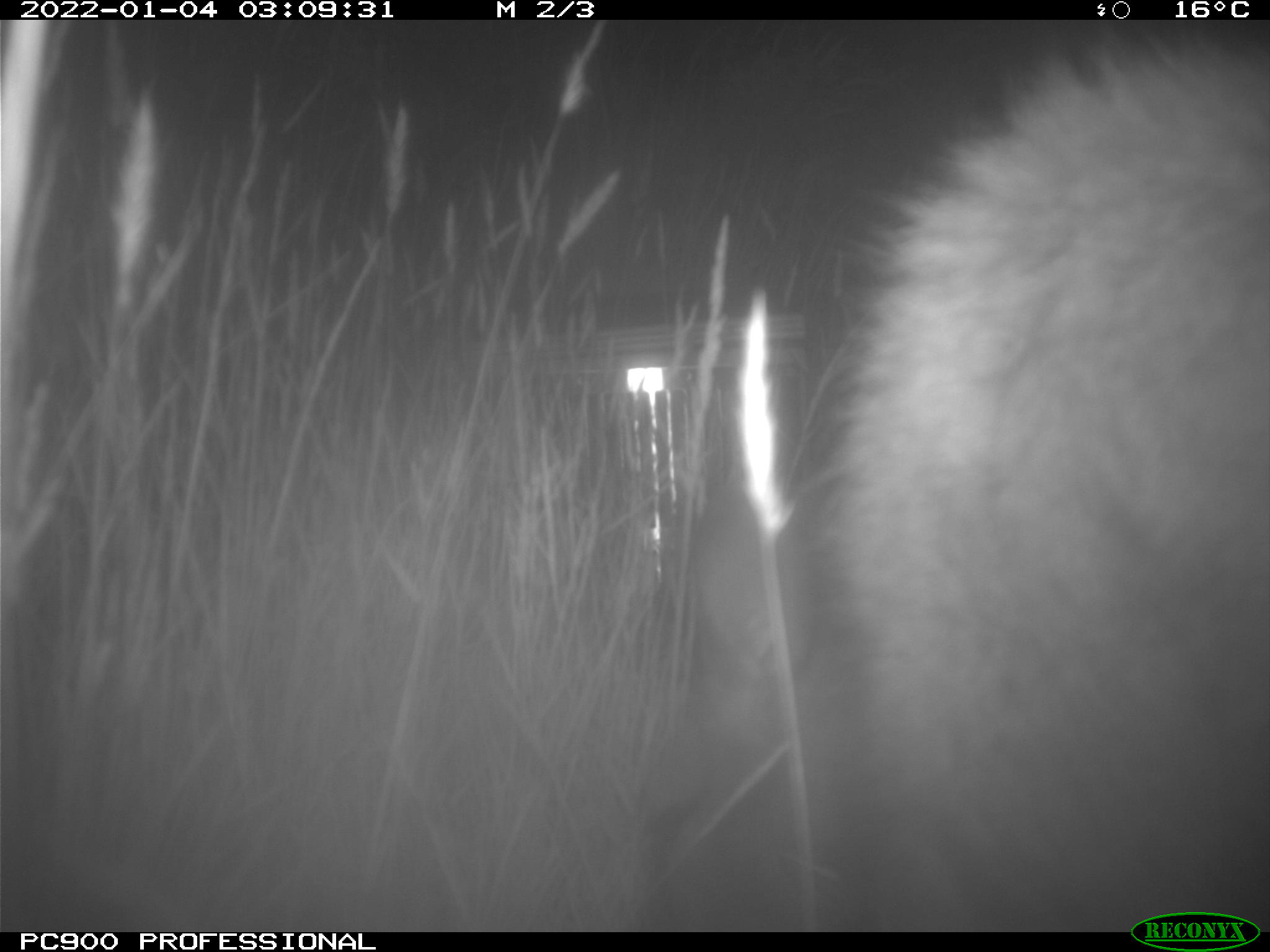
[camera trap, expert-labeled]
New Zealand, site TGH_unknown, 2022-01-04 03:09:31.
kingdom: Animalia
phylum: Chordata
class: Mammalia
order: Diprotodontia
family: Macropodidae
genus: Notamacropus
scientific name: Notamacropus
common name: wallaby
Wallaby (Notamacropus).